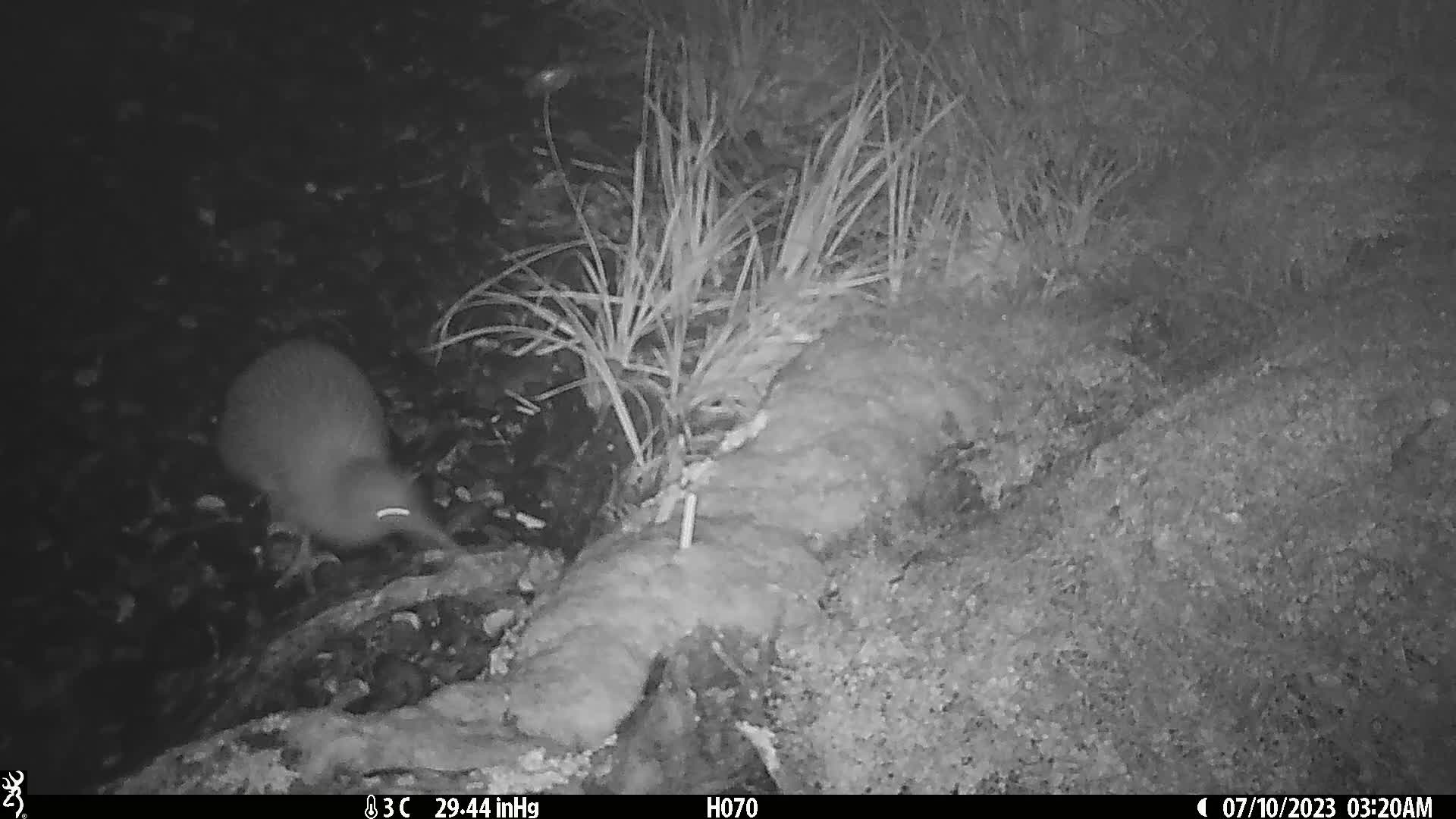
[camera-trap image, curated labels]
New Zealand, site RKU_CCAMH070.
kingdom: Animalia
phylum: Chordata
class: Aves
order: Apterygiformes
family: Apterygidae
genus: Apteryx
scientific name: Apteryx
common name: kiwi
Kiwi (Apteryx).